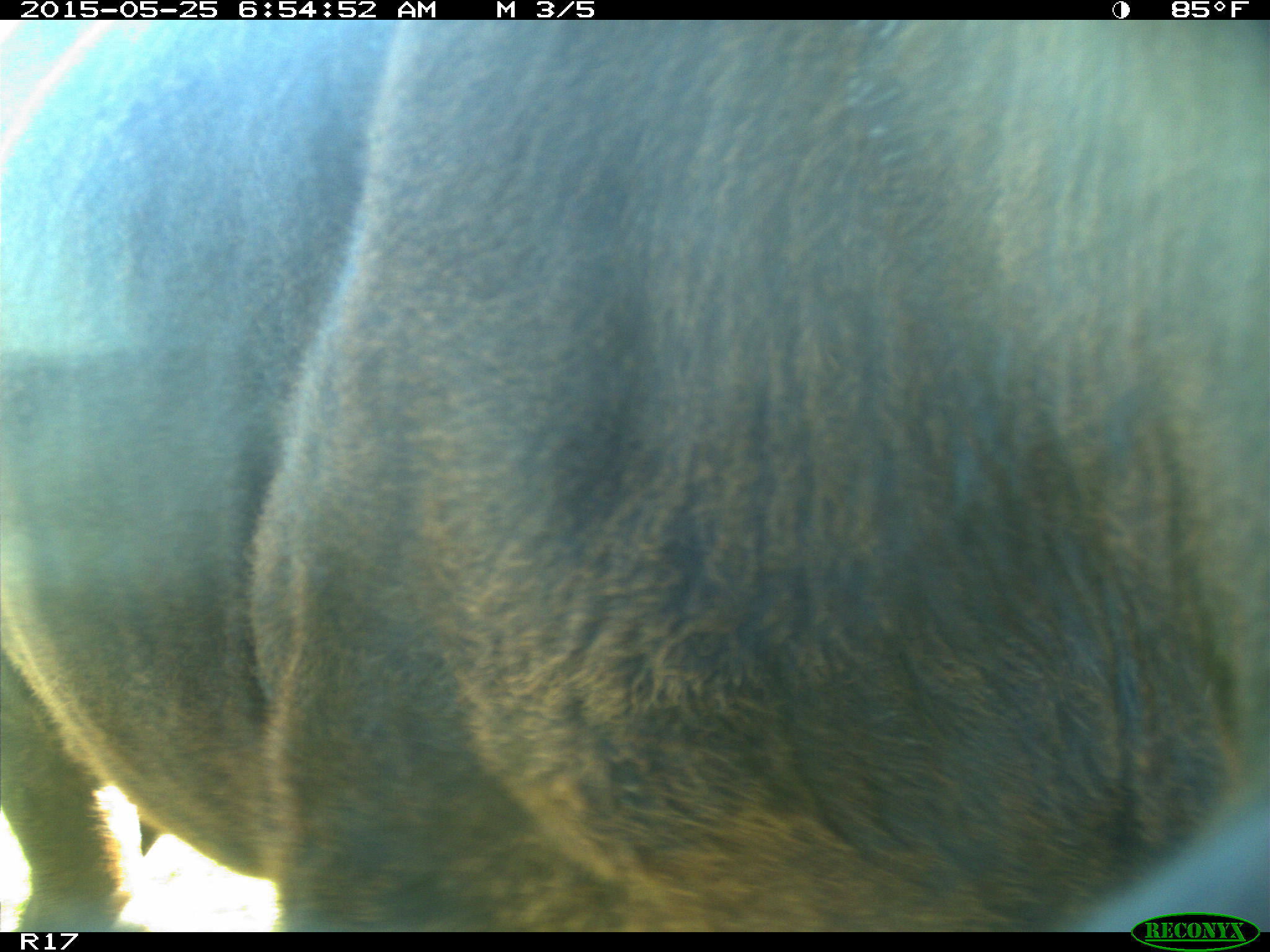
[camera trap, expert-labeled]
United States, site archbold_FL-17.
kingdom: Animalia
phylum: Chordata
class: Mammalia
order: Artiodactyla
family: Bovidae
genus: Bos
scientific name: Bos taurus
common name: domestic cow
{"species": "Bos taurus (domestic cow)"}